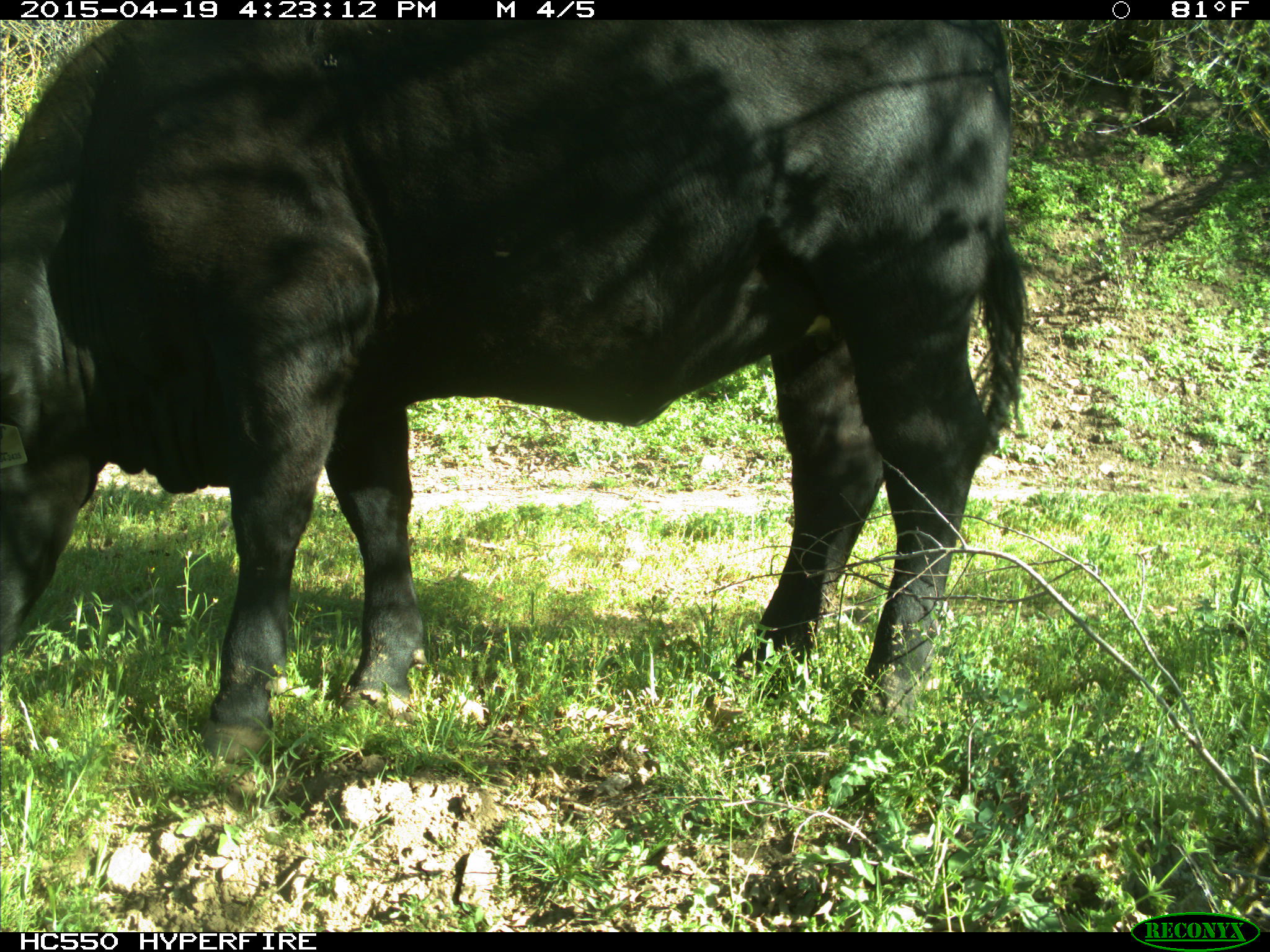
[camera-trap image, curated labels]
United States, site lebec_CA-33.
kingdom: Animalia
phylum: Chordata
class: Mammalia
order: Artiodactyla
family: Bovidae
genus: Bos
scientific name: Bos taurus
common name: domestic cow